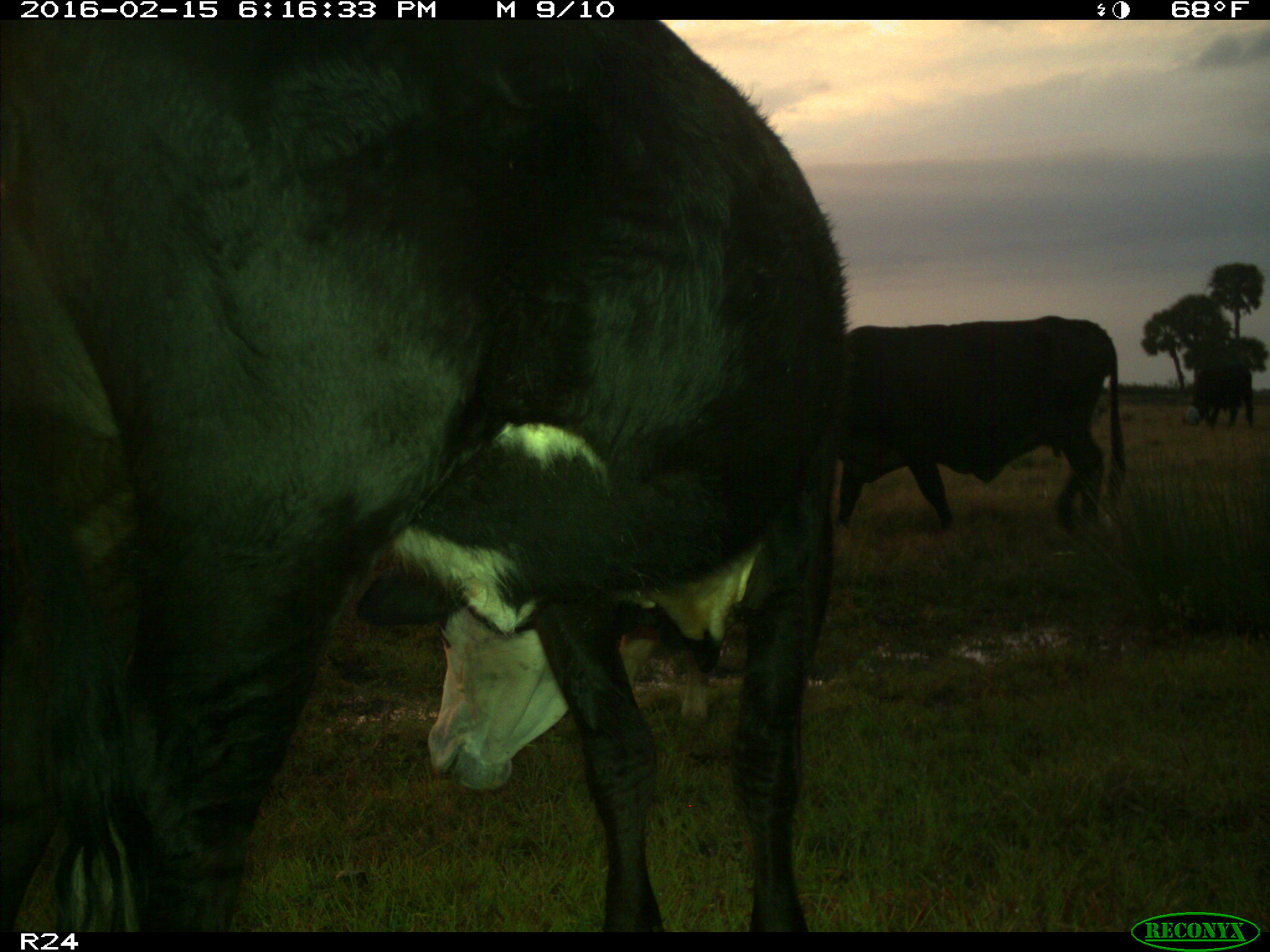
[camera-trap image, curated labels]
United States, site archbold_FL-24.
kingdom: Animalia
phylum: Chordata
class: Mammalia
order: Artiodactyla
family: Bovidae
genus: Bos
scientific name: Bos taurus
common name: domestic cow